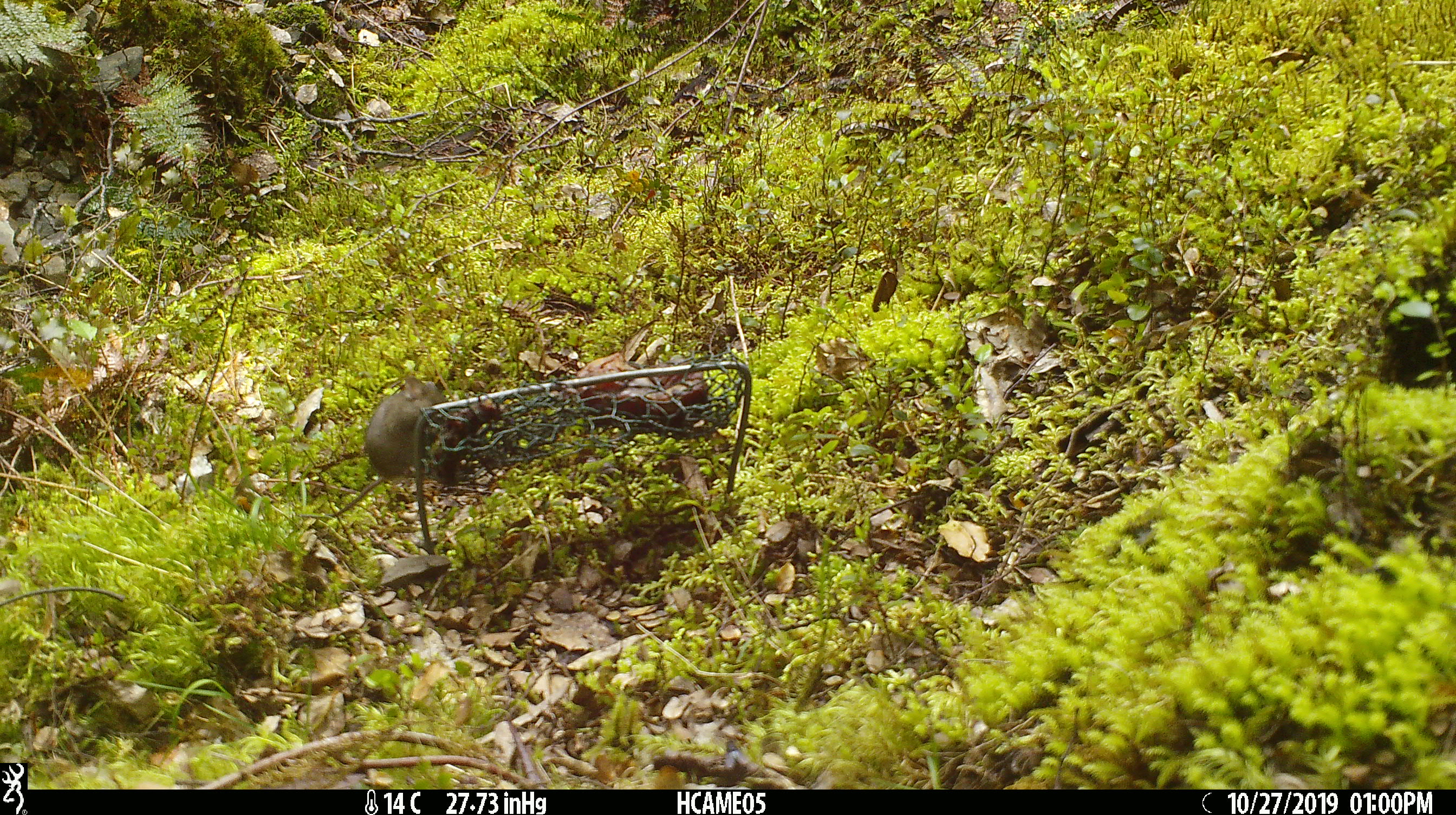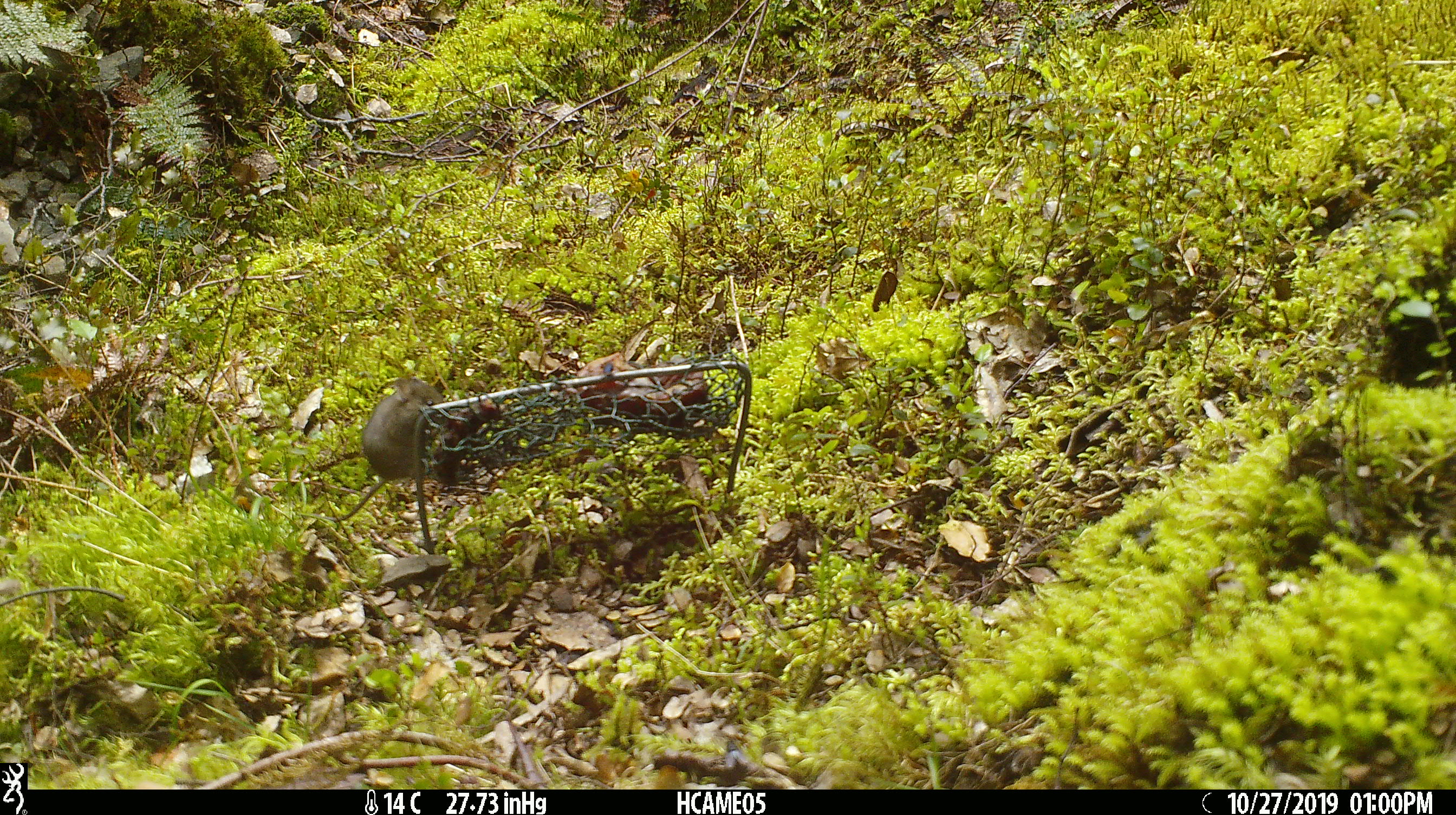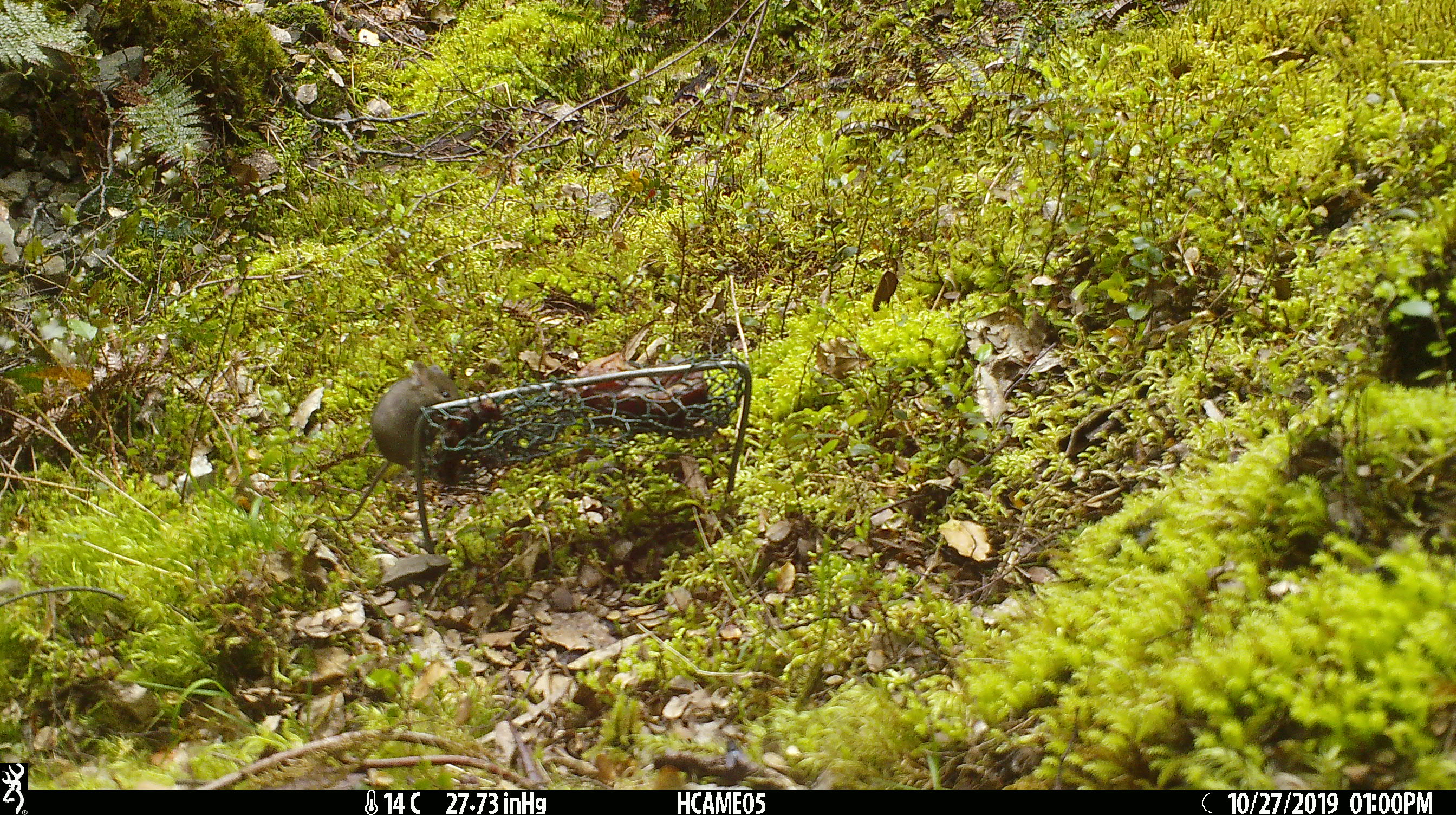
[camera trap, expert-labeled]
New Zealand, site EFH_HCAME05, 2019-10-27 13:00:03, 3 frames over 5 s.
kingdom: Animalia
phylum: Chordata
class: Mammalia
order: Rodentia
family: Muridae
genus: Mus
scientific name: Mus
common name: mouse